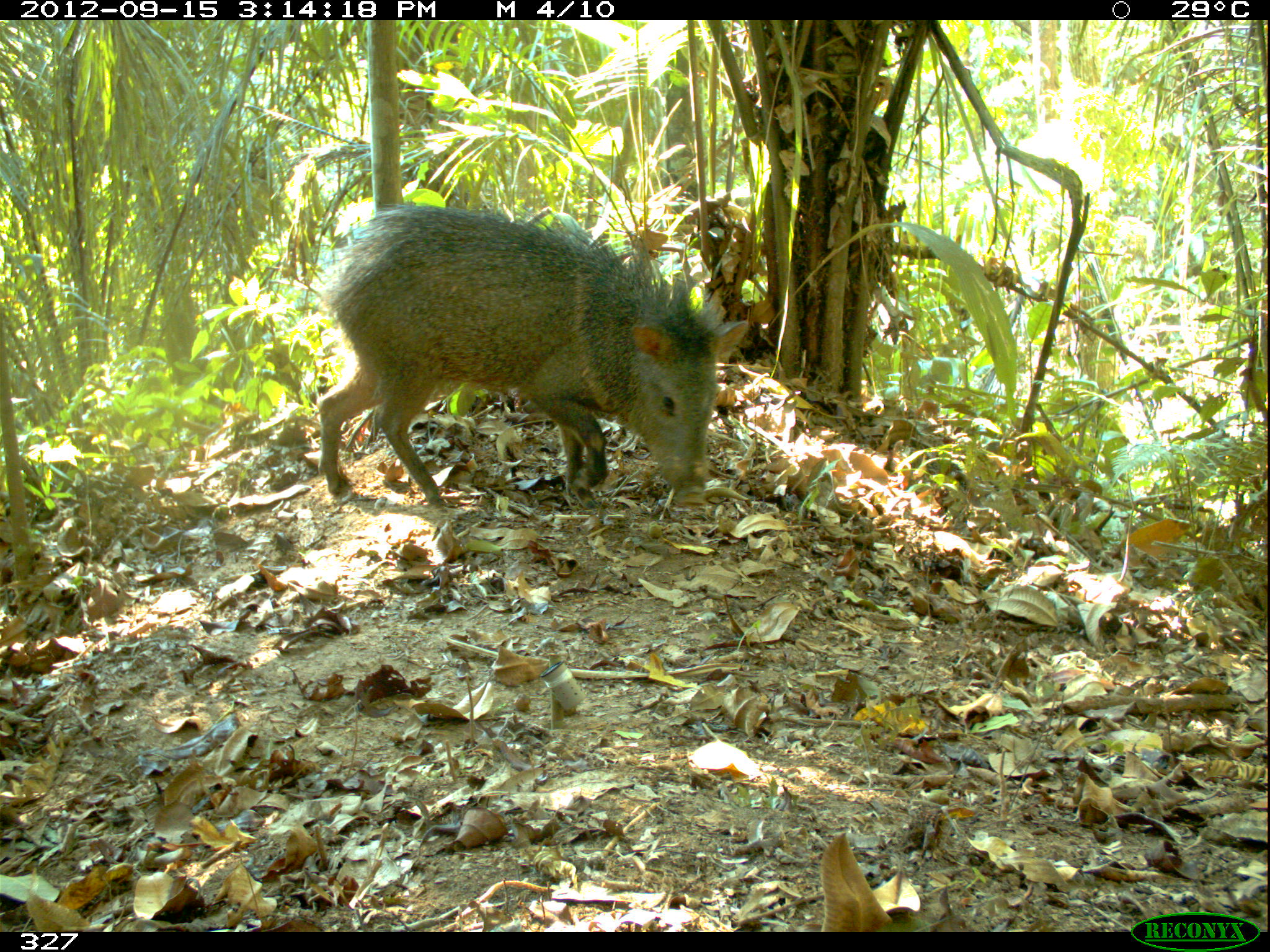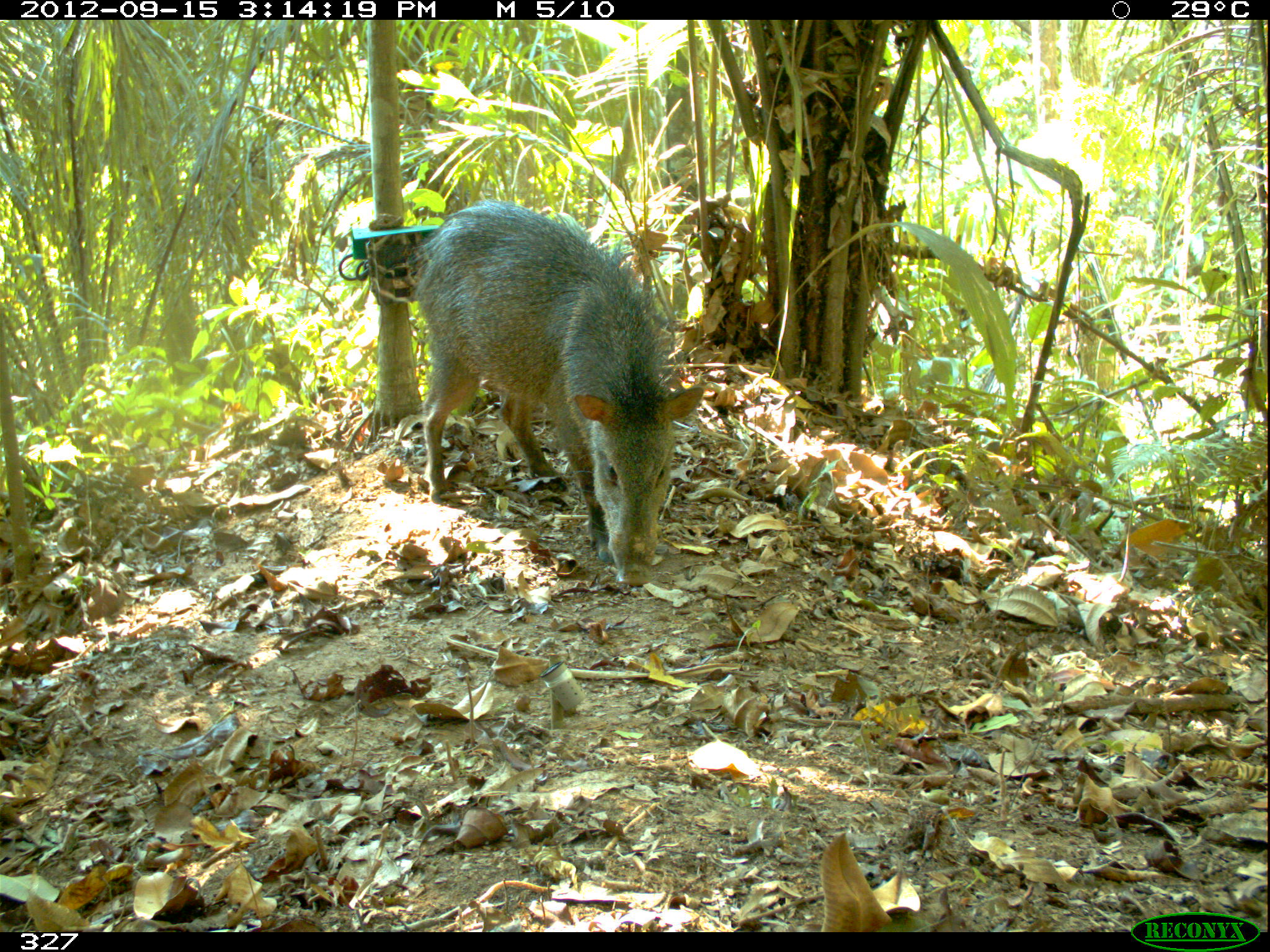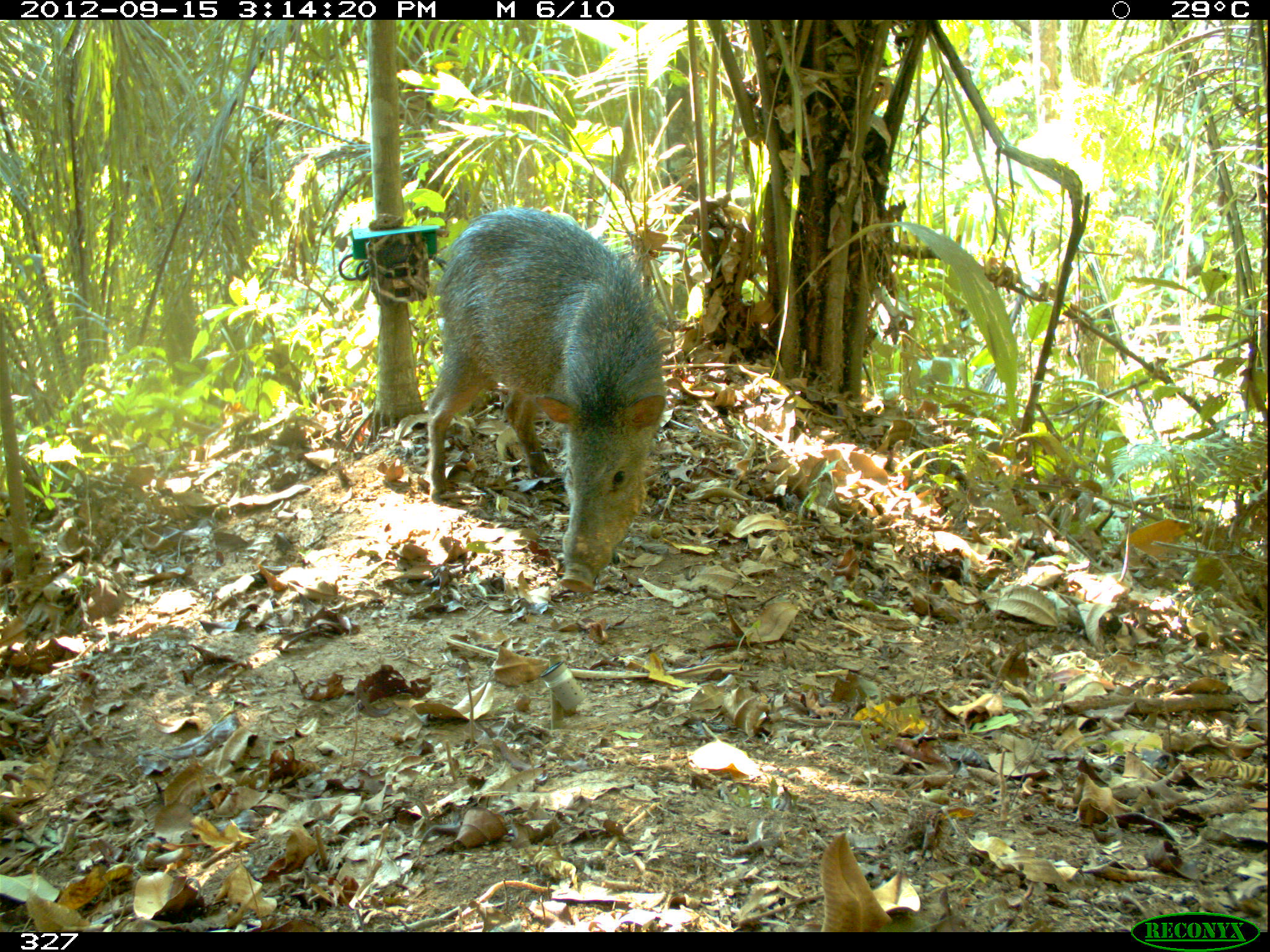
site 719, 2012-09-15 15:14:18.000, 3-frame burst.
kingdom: Animalia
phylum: Chordata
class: Mammalia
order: Artiodactyla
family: Tayassuidae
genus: Pecari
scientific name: Pecari tajacu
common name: collared peccary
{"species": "Pecari tajacu (collared peccary)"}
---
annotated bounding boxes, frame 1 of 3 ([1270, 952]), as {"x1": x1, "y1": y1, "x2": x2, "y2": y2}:
pecari tajacu: {"x1": 315, "y1": 202, "x2": 753, "y2": 515}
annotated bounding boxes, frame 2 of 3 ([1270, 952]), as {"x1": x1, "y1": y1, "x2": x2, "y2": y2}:
pecari tajacu: {"x1": 407, "y1": 200, "x2": 707, "y2": 588}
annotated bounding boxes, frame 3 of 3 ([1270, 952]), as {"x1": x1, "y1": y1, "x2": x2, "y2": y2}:
pecari tajacu: {"x1": 420, "y1": 202, "x2": 669, "y2": 599}